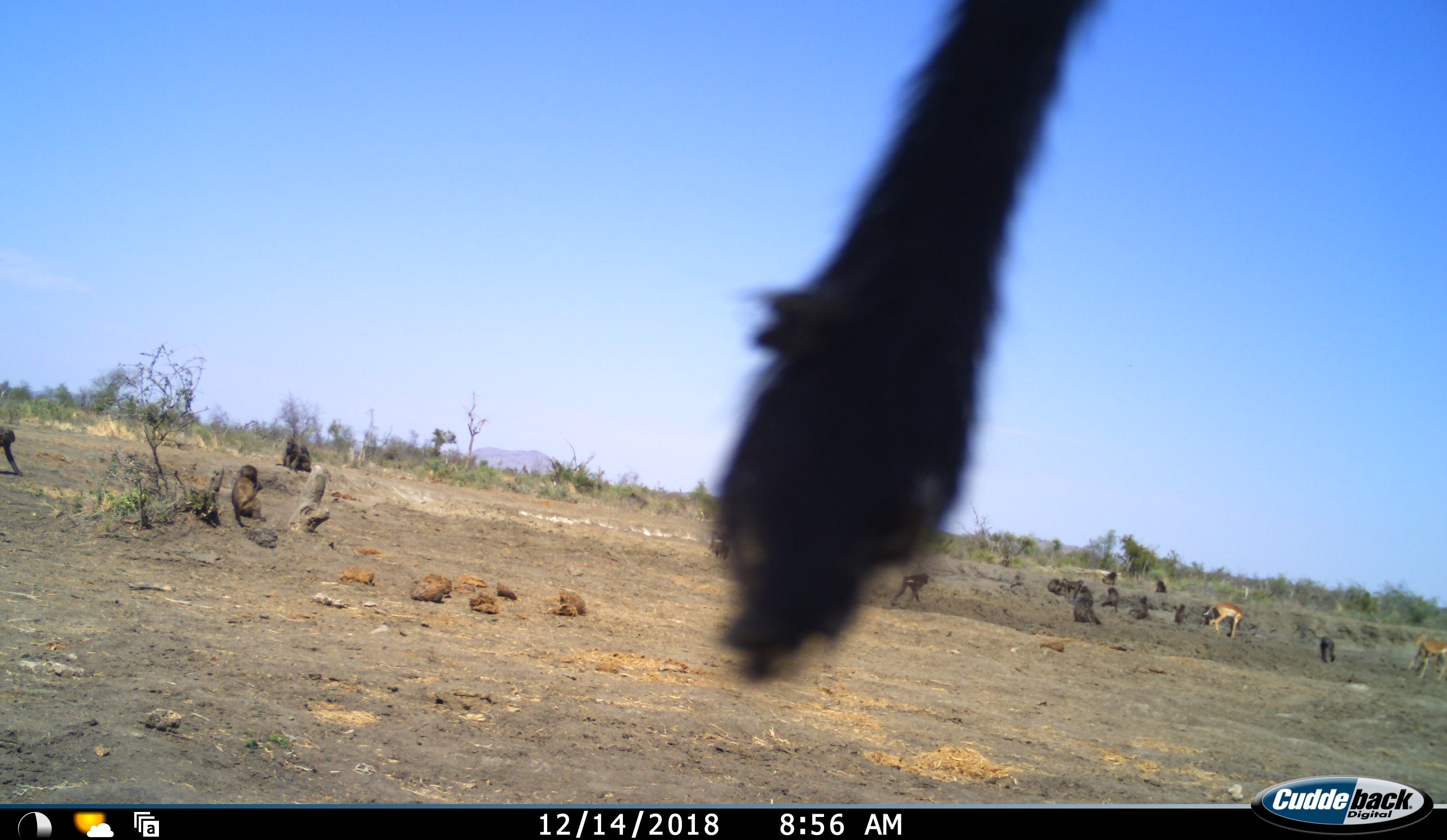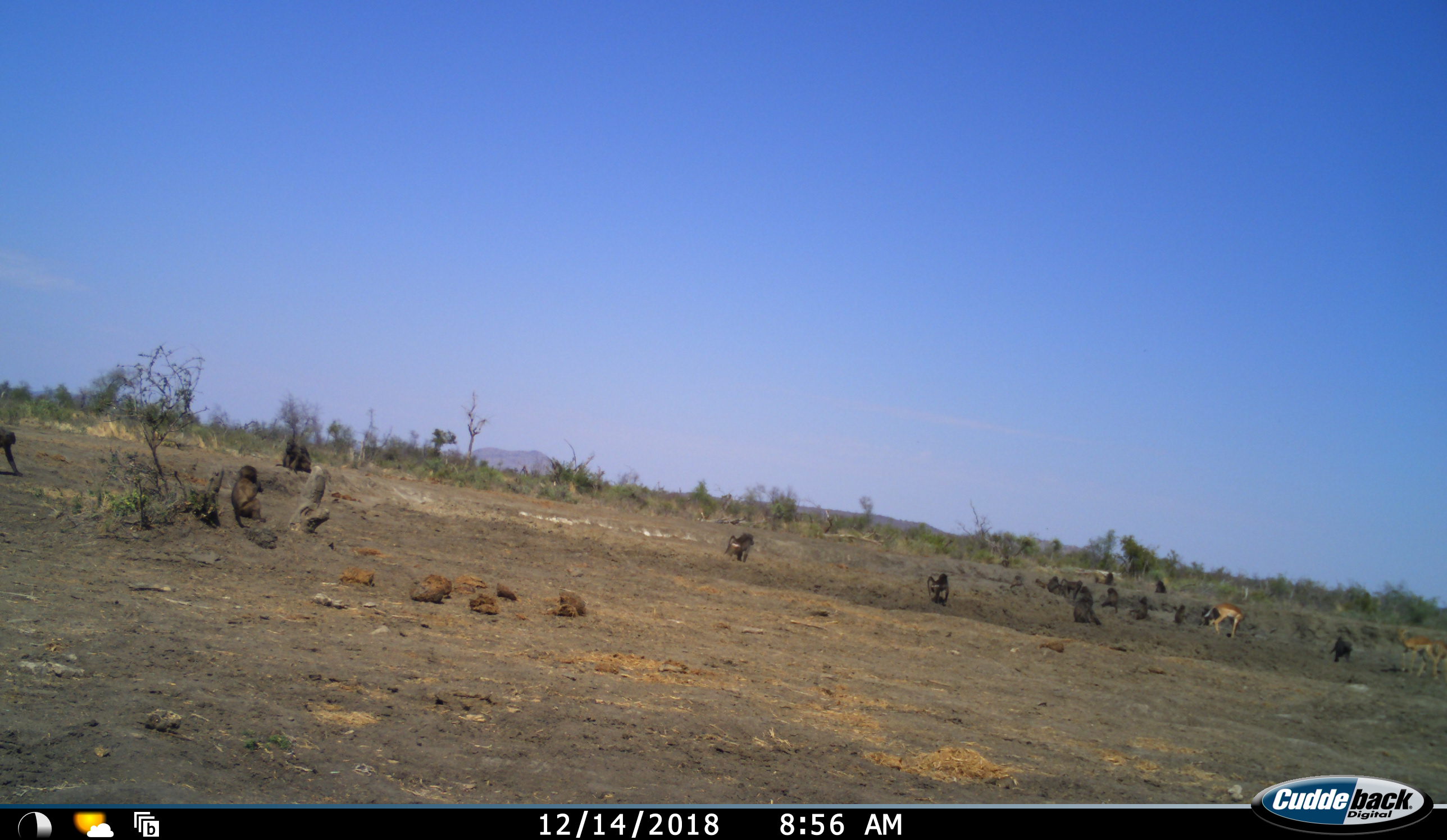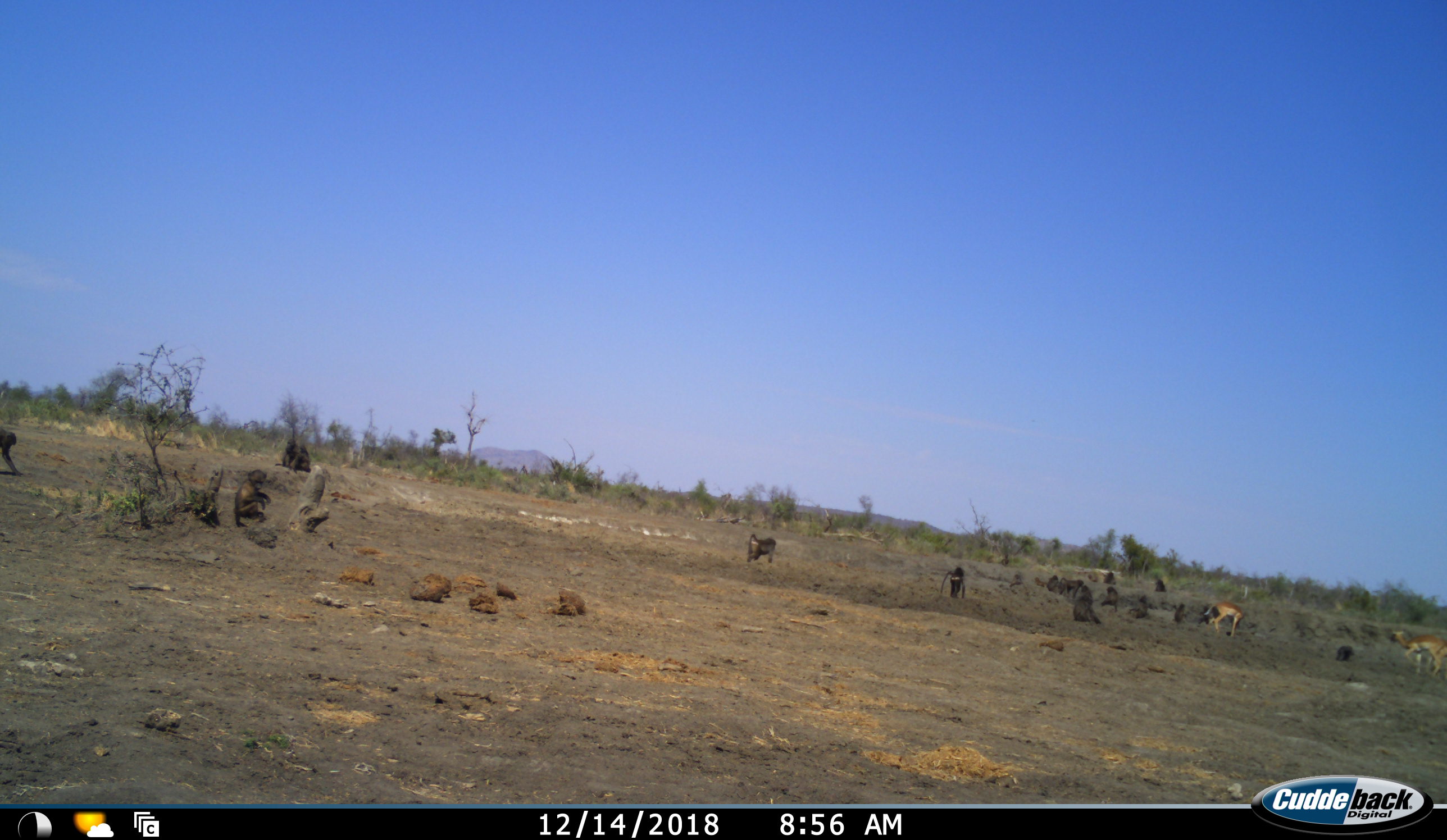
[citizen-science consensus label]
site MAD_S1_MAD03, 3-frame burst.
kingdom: Animalia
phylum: Chordata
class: Mammalia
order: Primates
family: Cercopithecidae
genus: Papio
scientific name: Papio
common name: baboon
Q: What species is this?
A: Baboon (Papio).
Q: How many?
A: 11-50.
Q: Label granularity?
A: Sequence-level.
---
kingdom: Animalia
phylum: Chordata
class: Mammalia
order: Artiodactyla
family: Bovidae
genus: Aepyceros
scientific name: Aepyceros melampus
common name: impala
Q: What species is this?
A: Impala (Aepyceros melampus).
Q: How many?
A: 3.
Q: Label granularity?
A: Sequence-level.